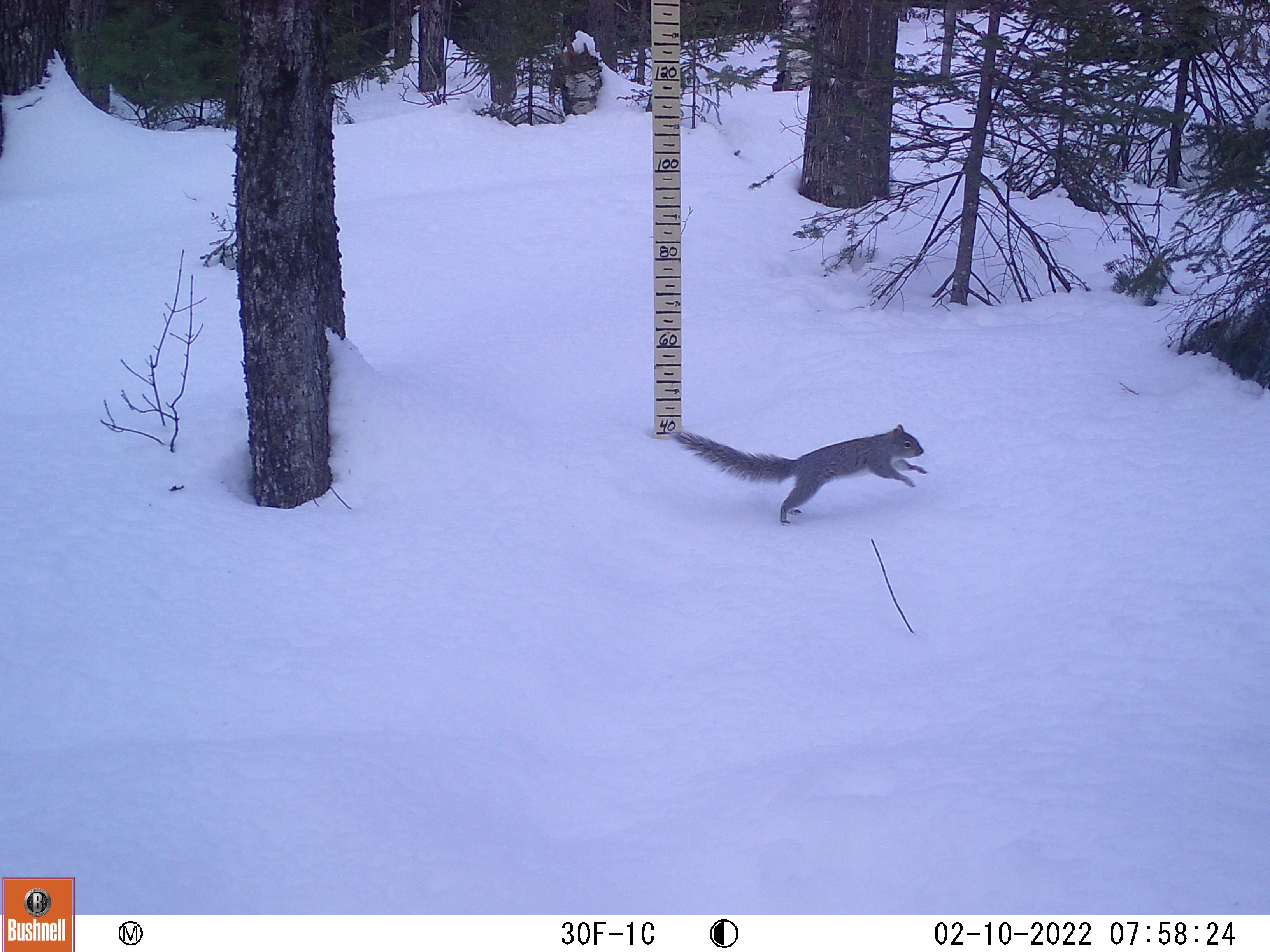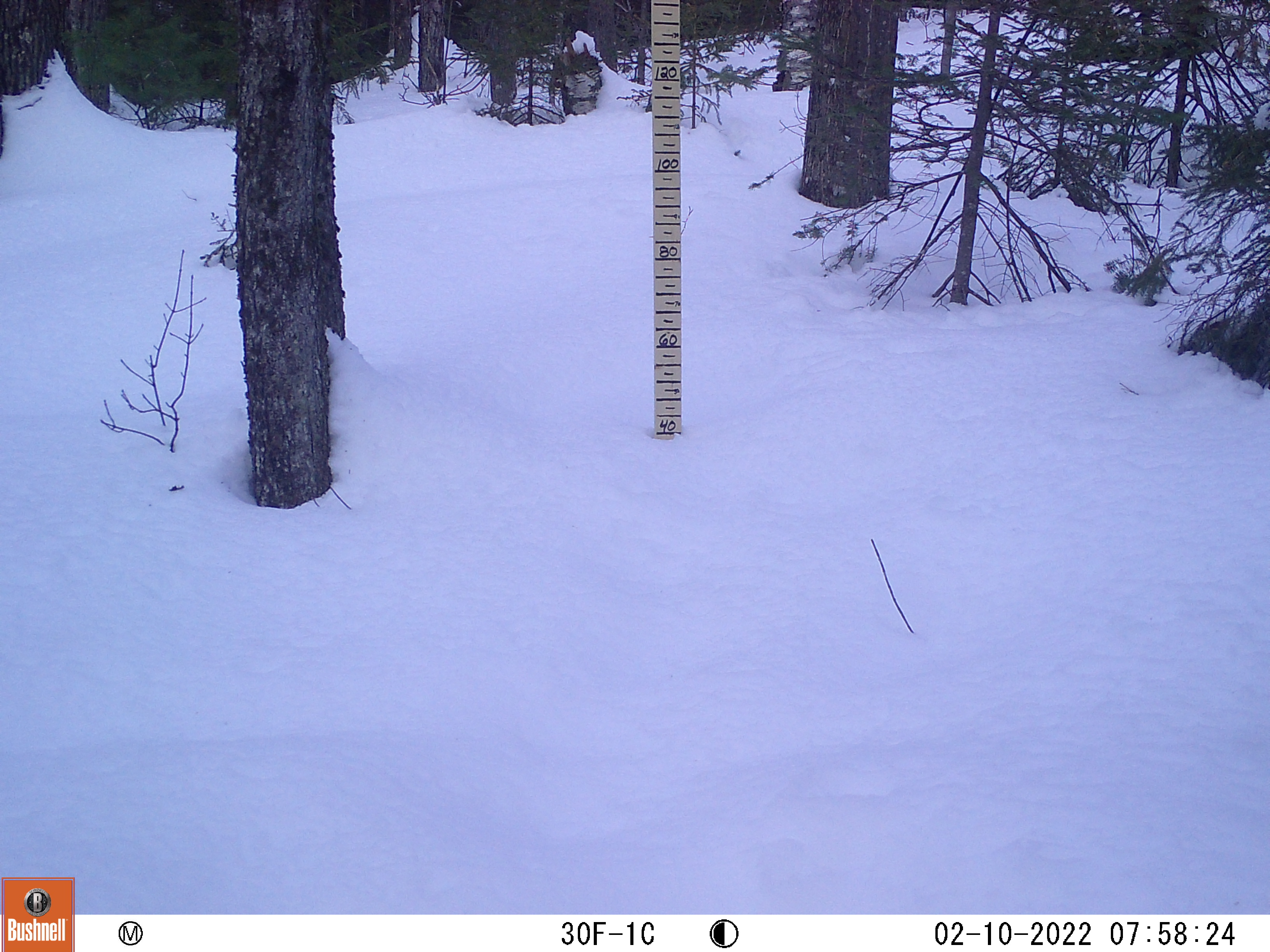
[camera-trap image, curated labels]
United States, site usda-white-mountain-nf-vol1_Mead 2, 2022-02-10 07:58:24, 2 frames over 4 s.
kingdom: Animalia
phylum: Chordata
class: Mammalia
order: Rodentia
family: Sciuridae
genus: Sciurus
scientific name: Sciurus carolinensis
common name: gray squirrel